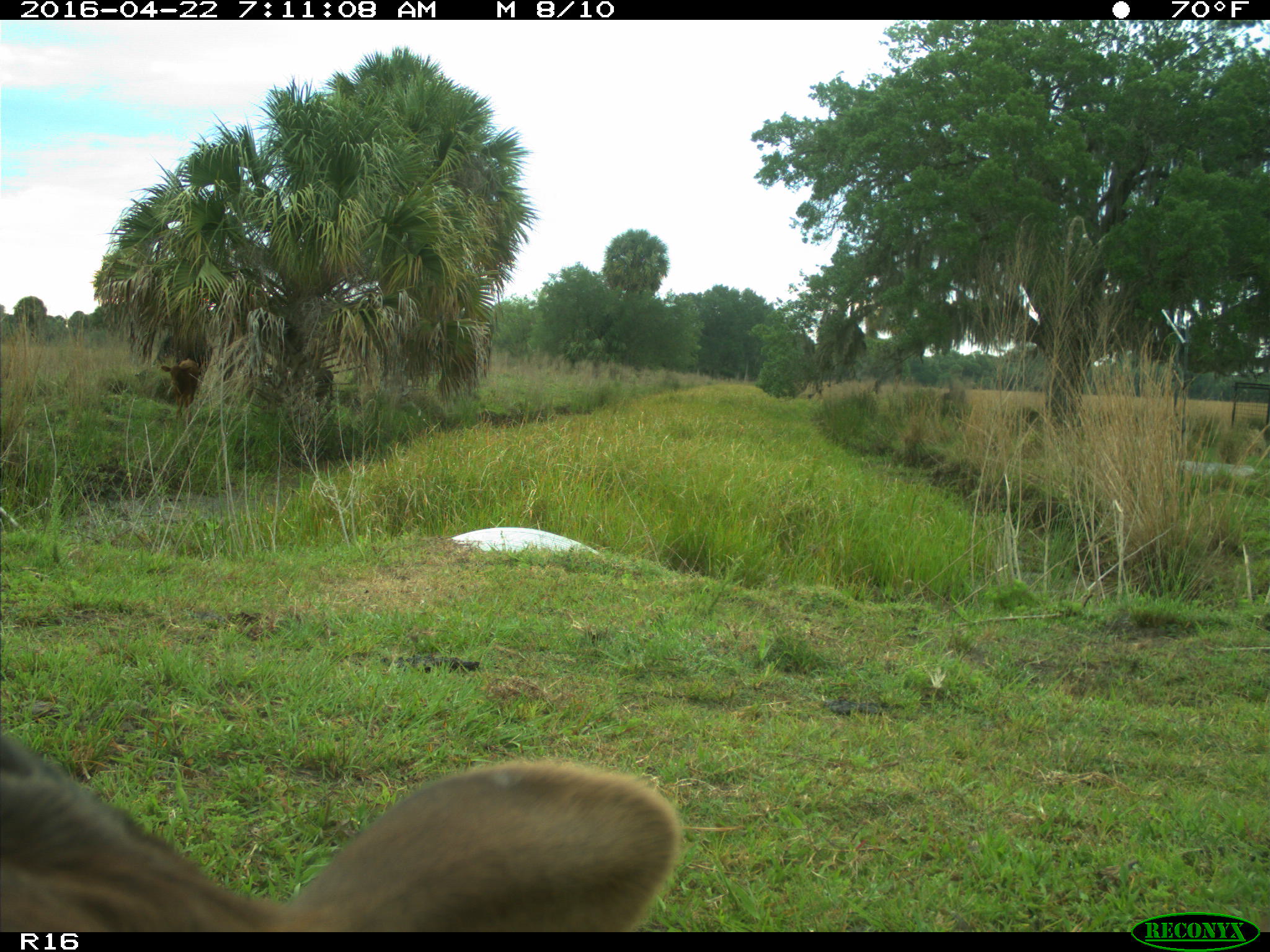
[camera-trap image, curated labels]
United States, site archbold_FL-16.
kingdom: Animalia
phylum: Chordata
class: Mammalia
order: Artiodactyla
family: Bovidae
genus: Bos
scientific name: Bos taurus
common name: domestic cow